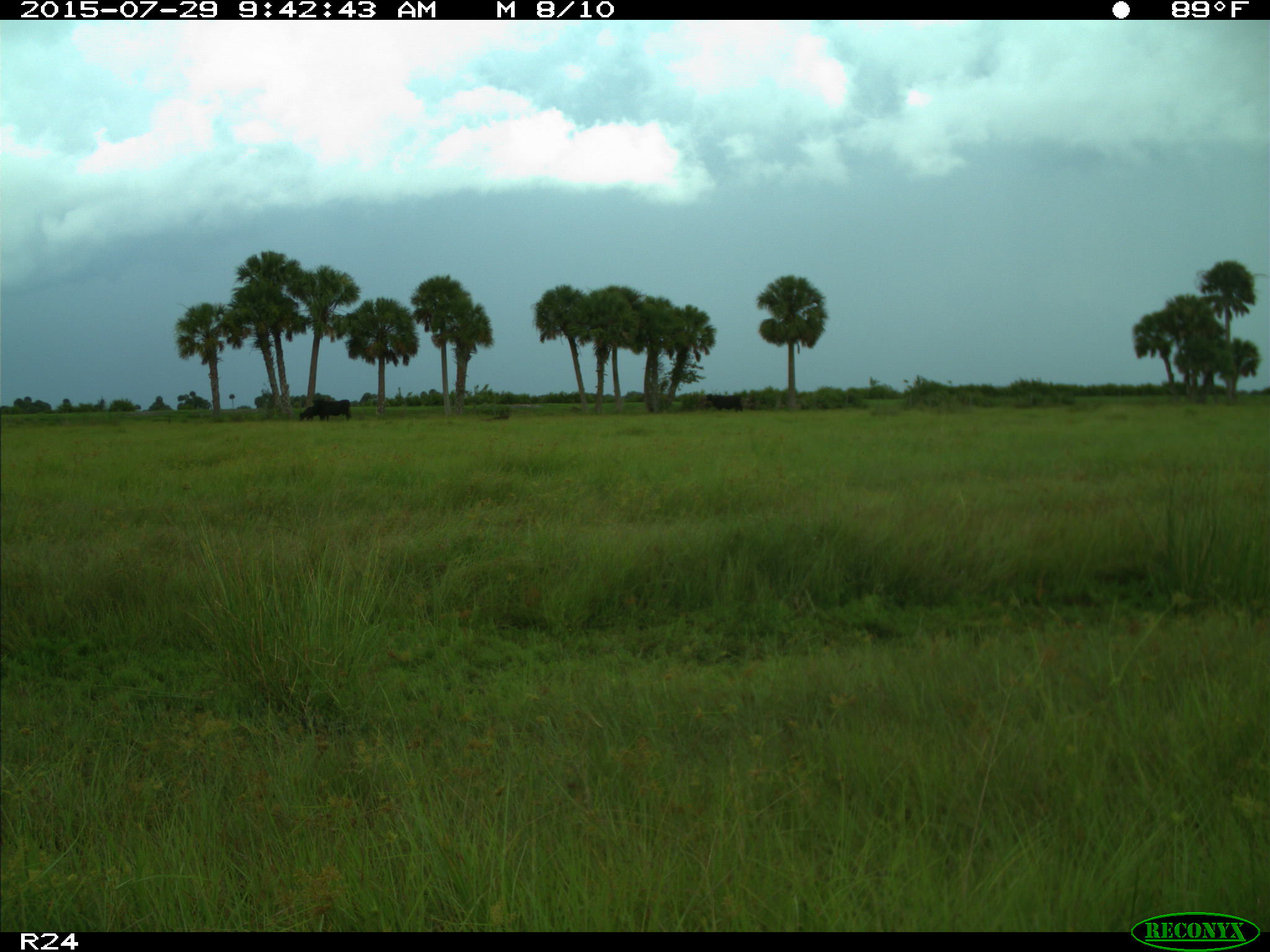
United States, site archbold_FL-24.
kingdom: Animalia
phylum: Chordata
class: Mammalia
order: Artiodactyla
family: Bovidae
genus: Bos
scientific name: Bos taurus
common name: domestic cow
Bos taurus (domestic cow).